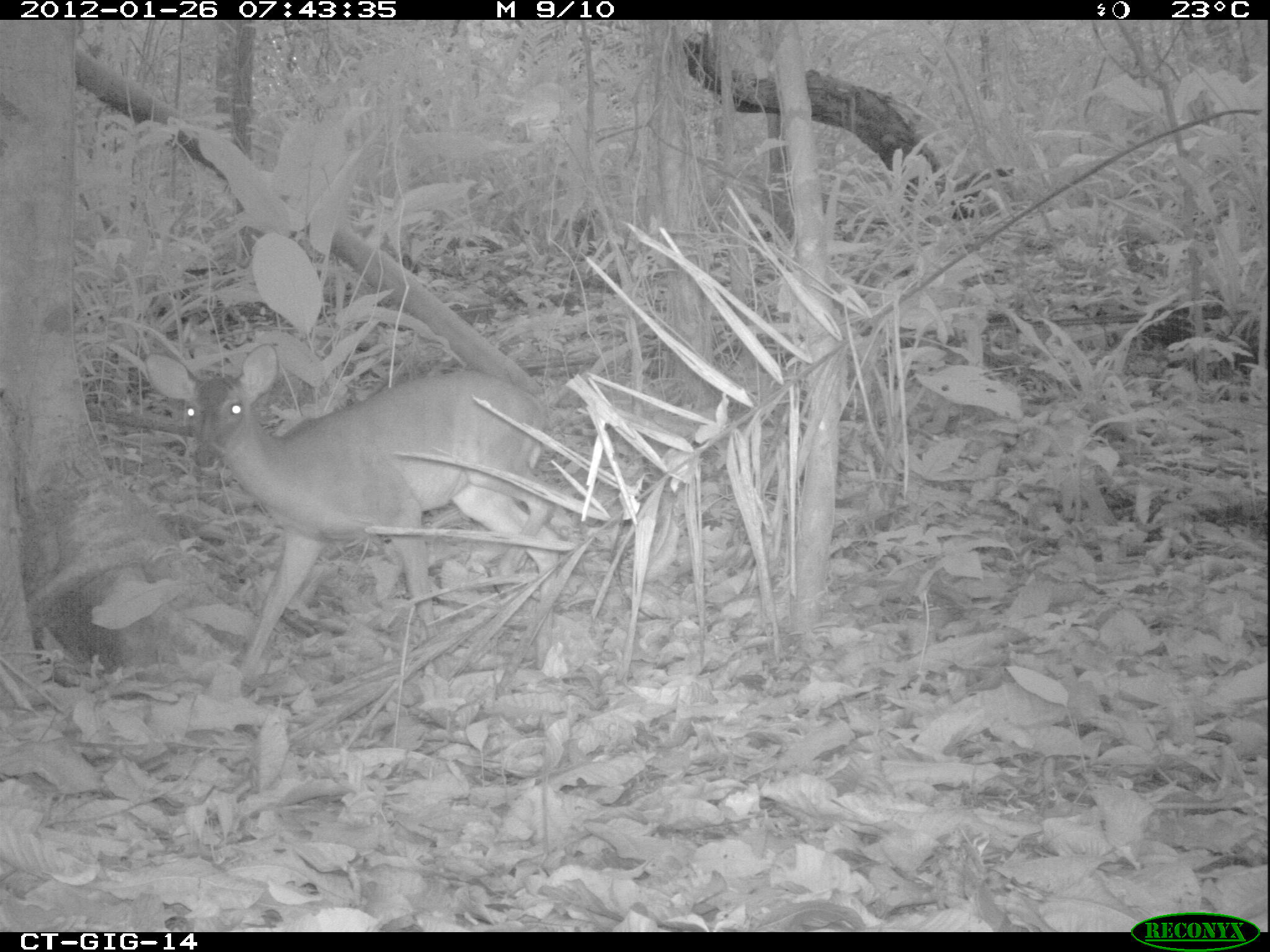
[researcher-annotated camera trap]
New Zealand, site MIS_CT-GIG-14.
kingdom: Animalia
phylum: Chordata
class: Mammalia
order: Artiodactyla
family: Cervidae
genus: Odocoileus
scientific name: Odocoileus virginianus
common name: white-tailed deer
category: white tailed deer